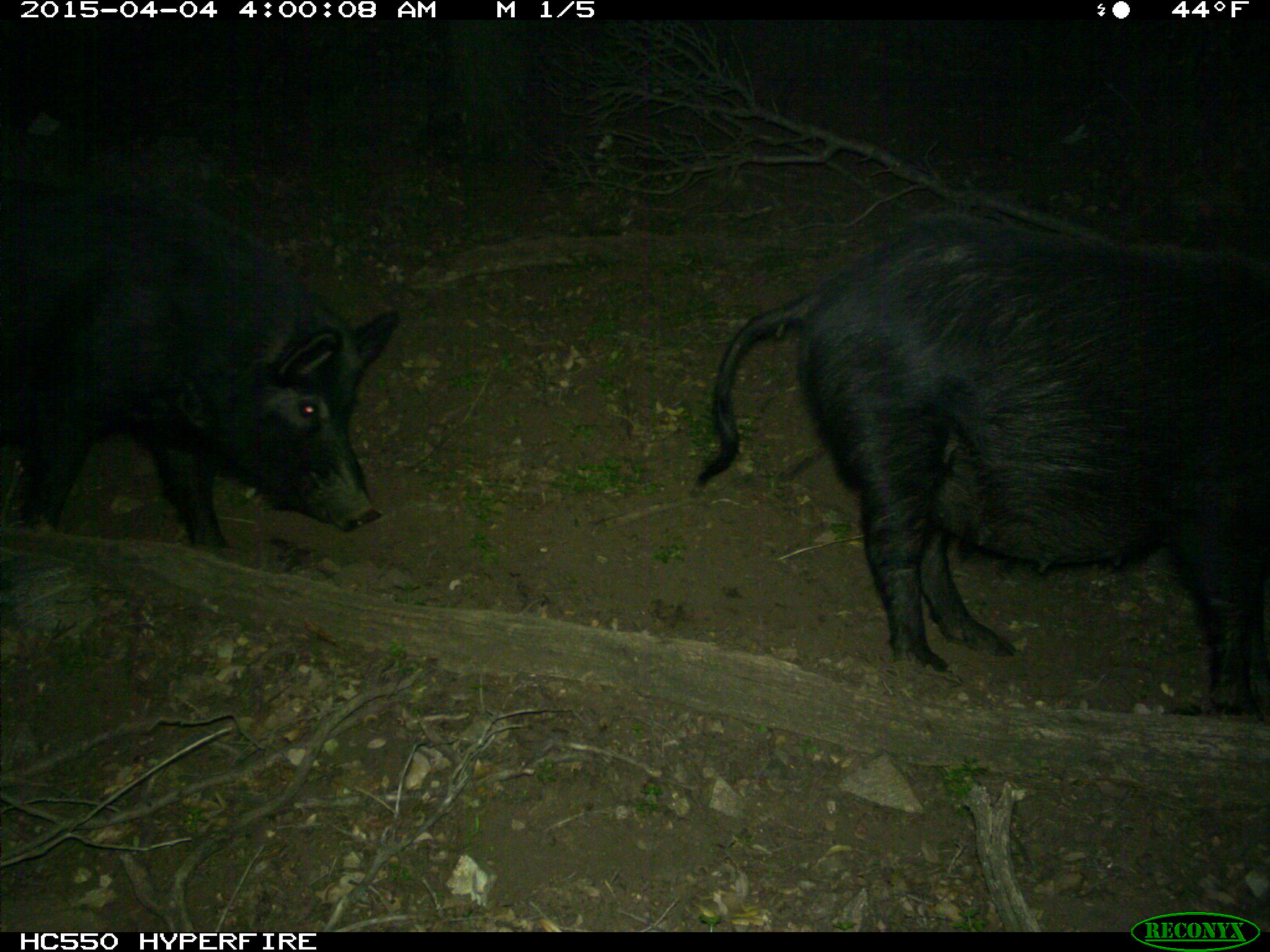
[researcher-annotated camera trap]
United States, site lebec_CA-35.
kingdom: Animalia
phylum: Chordata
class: Mammalia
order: Artiodactyla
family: Suidae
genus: Sus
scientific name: Sus scrofa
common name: wild boar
Sus scrofa (wild boar).